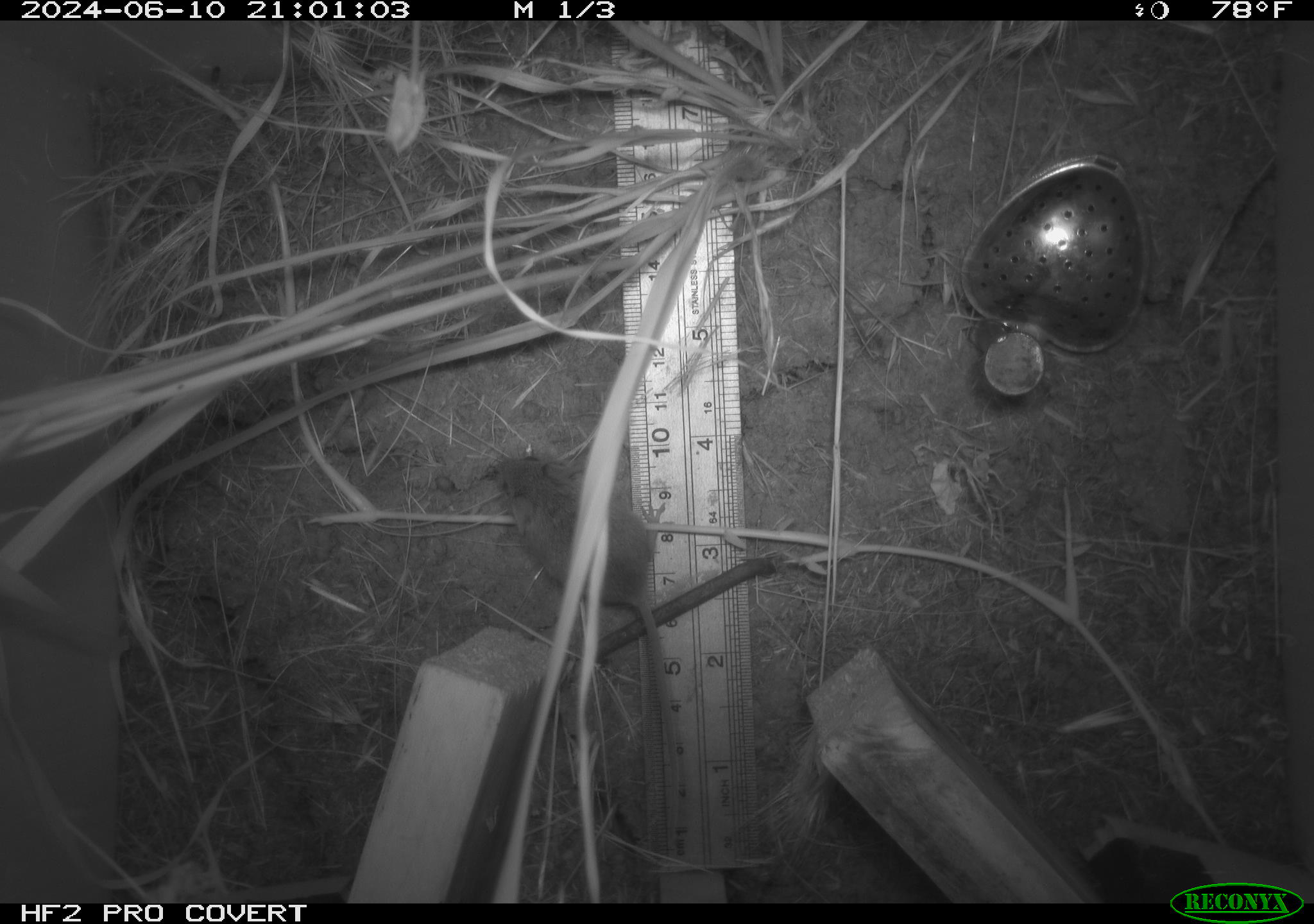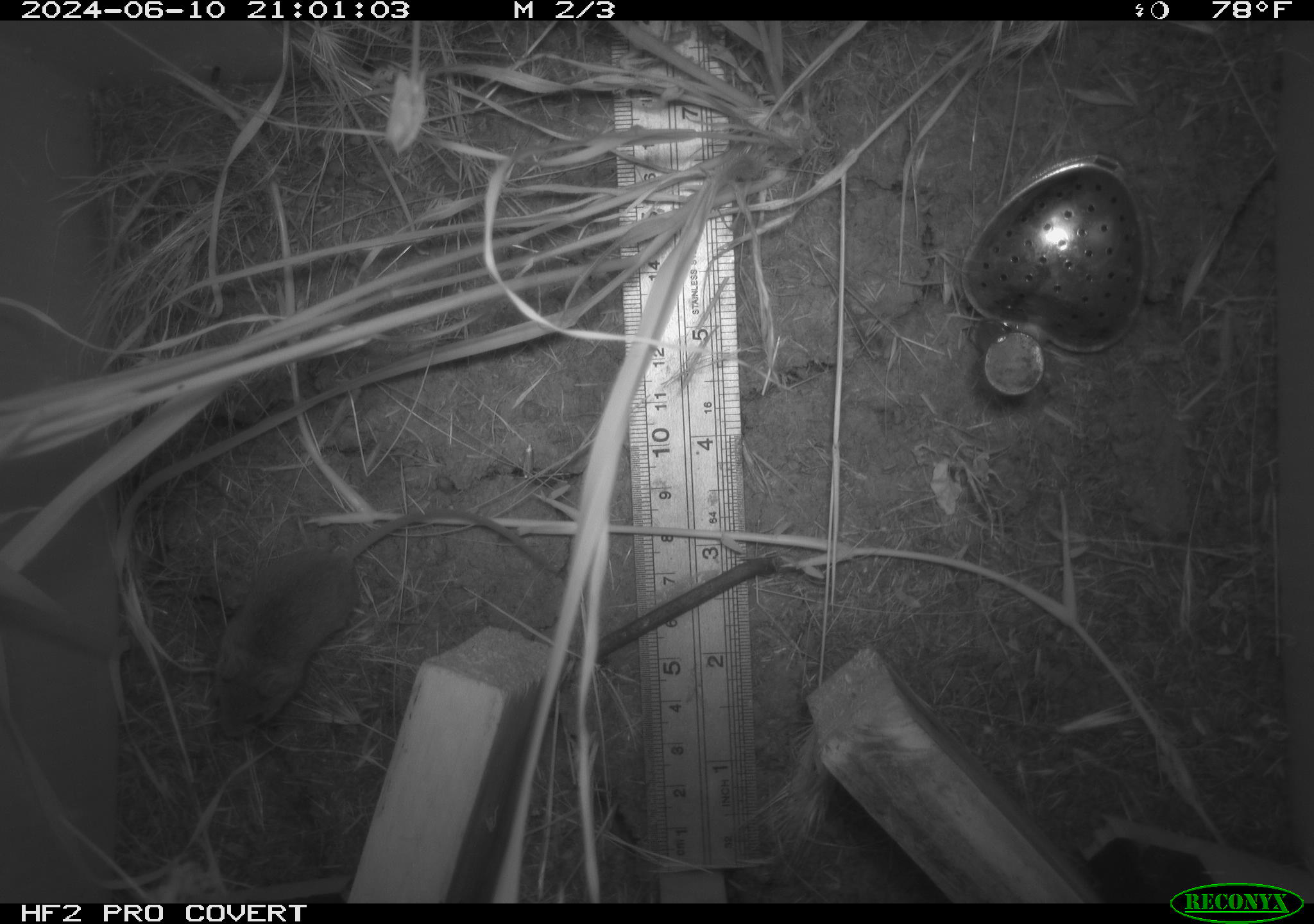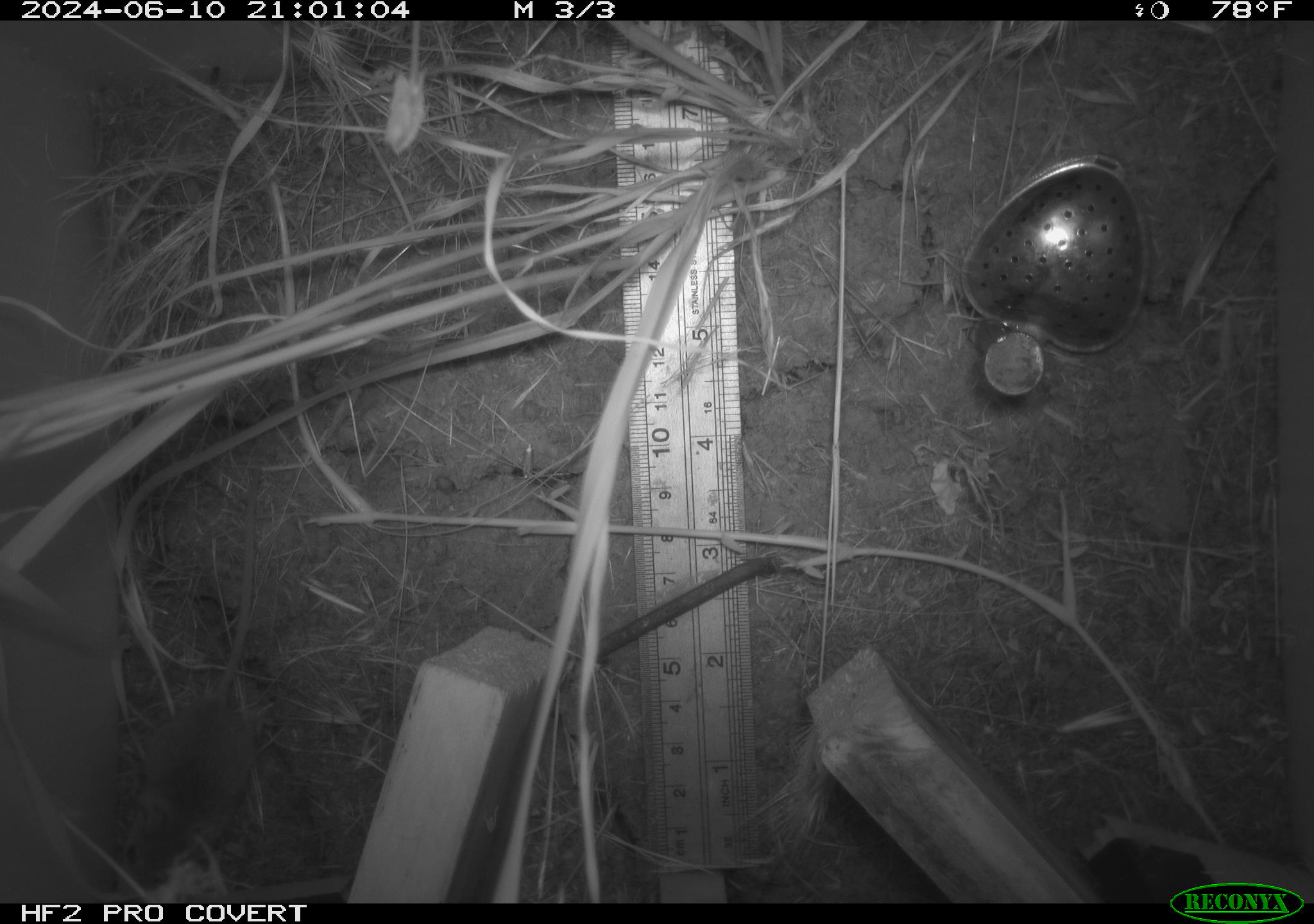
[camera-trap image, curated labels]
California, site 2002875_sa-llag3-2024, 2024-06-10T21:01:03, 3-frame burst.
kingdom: Animalia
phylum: Chordata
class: Mammalia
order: Rodentia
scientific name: Rodentia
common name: rodent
Rodent (Rodentia).